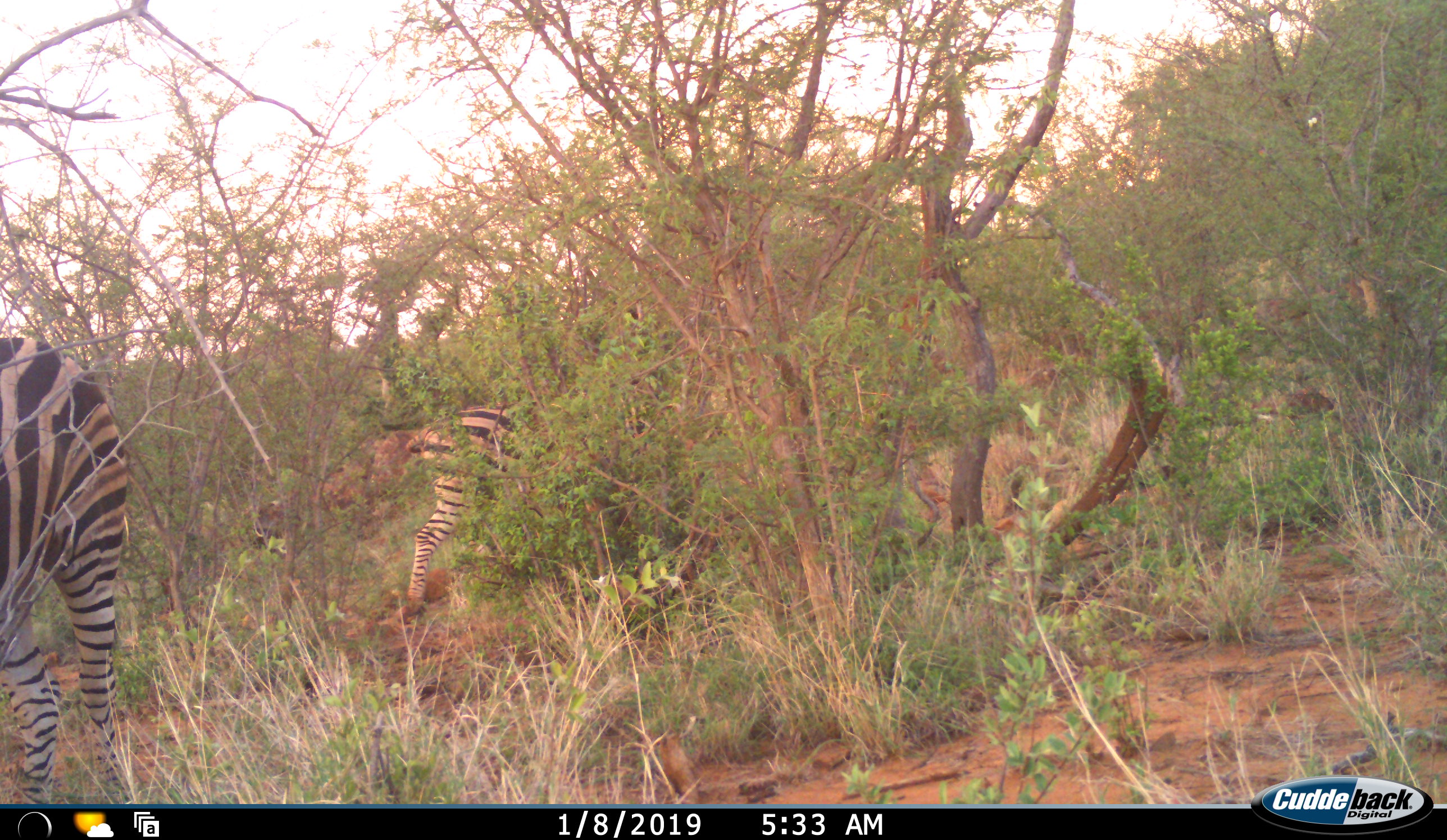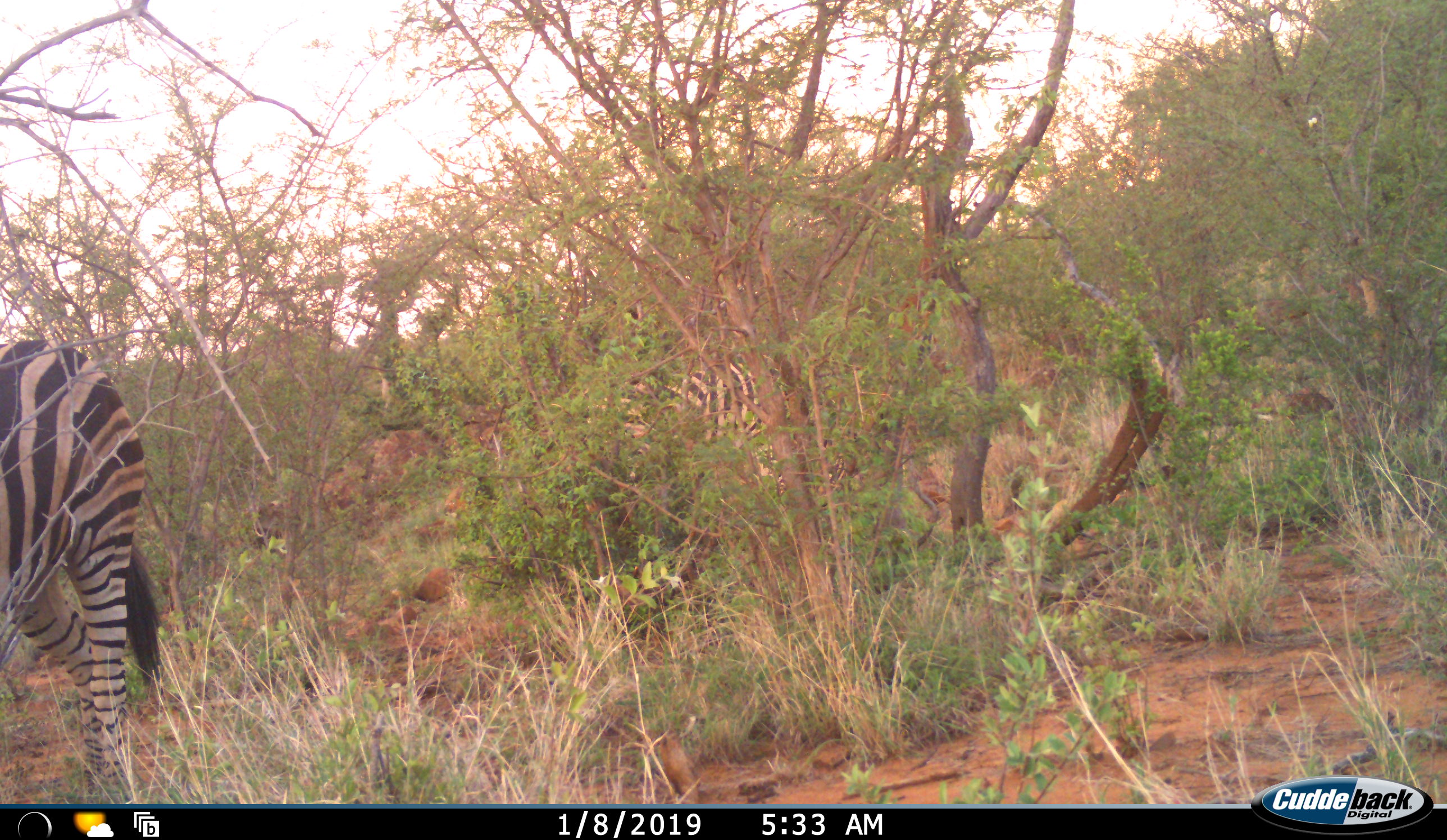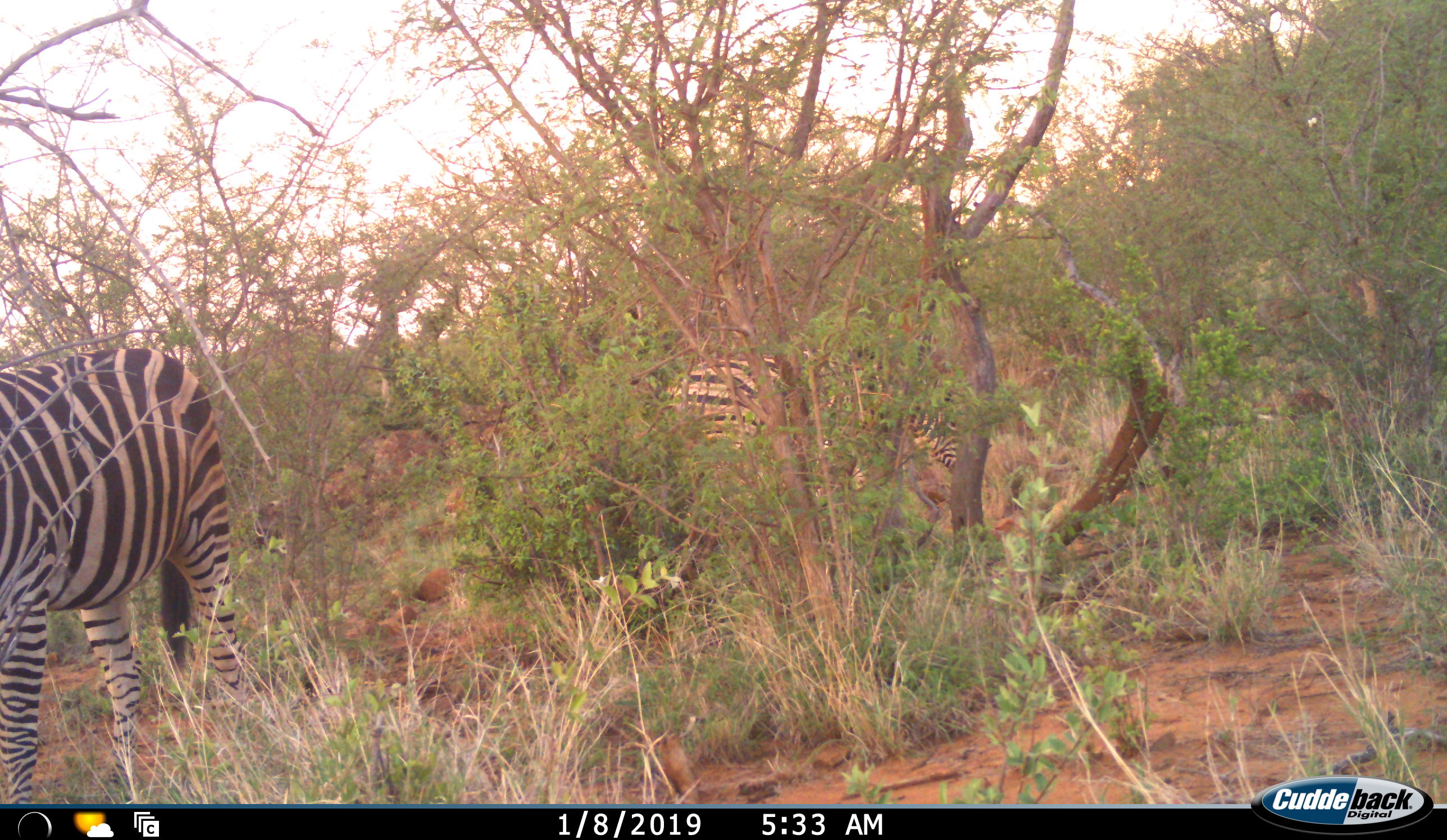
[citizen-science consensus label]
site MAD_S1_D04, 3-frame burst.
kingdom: Animalia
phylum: Chordata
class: Mammalia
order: Perissodactyla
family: Equidae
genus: Equus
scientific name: Equus quagga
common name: plains zebra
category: zebraplains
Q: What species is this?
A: Zebraplains (plains zebra) (Equus quagga).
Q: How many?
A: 2.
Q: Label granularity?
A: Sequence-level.